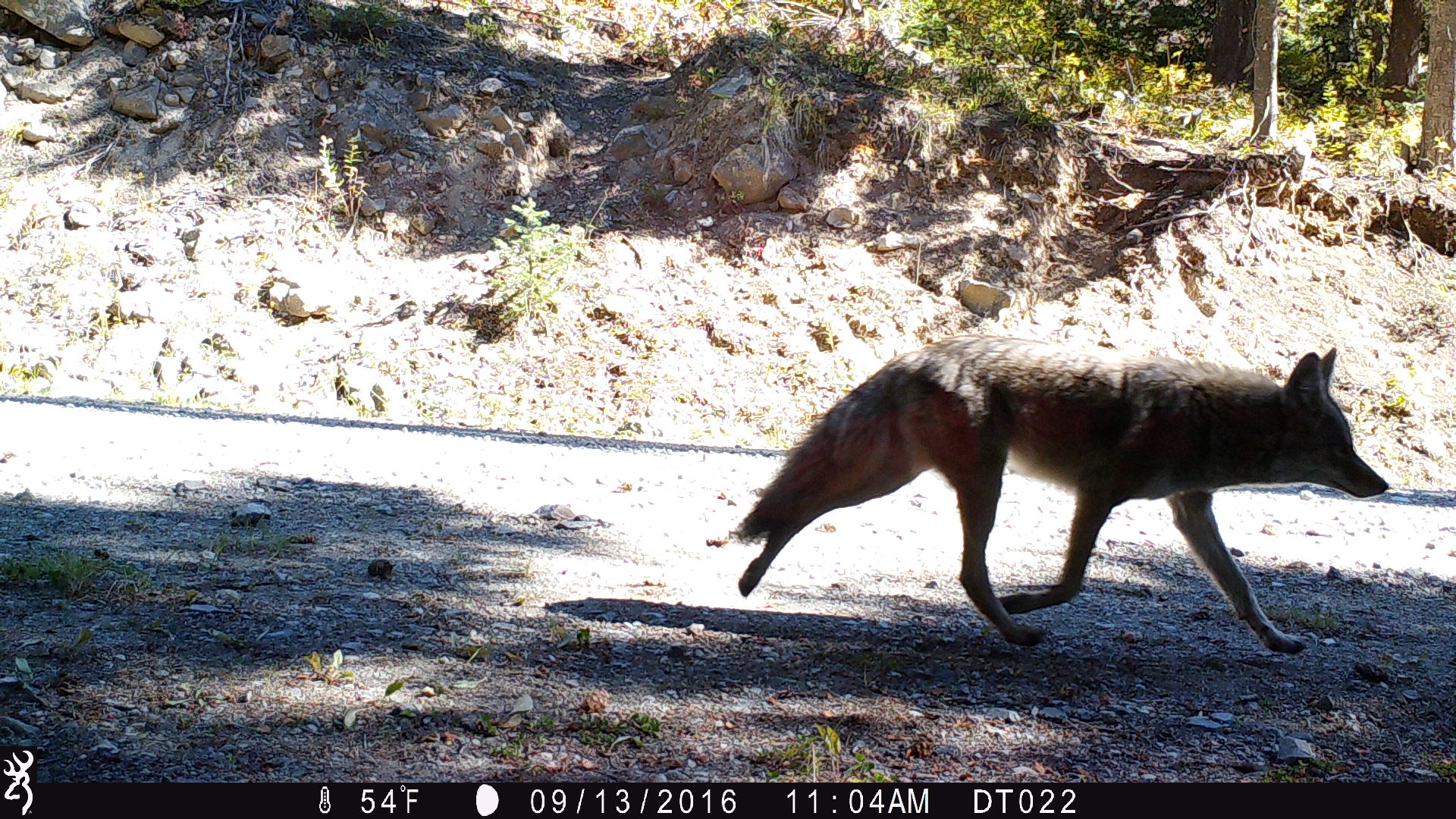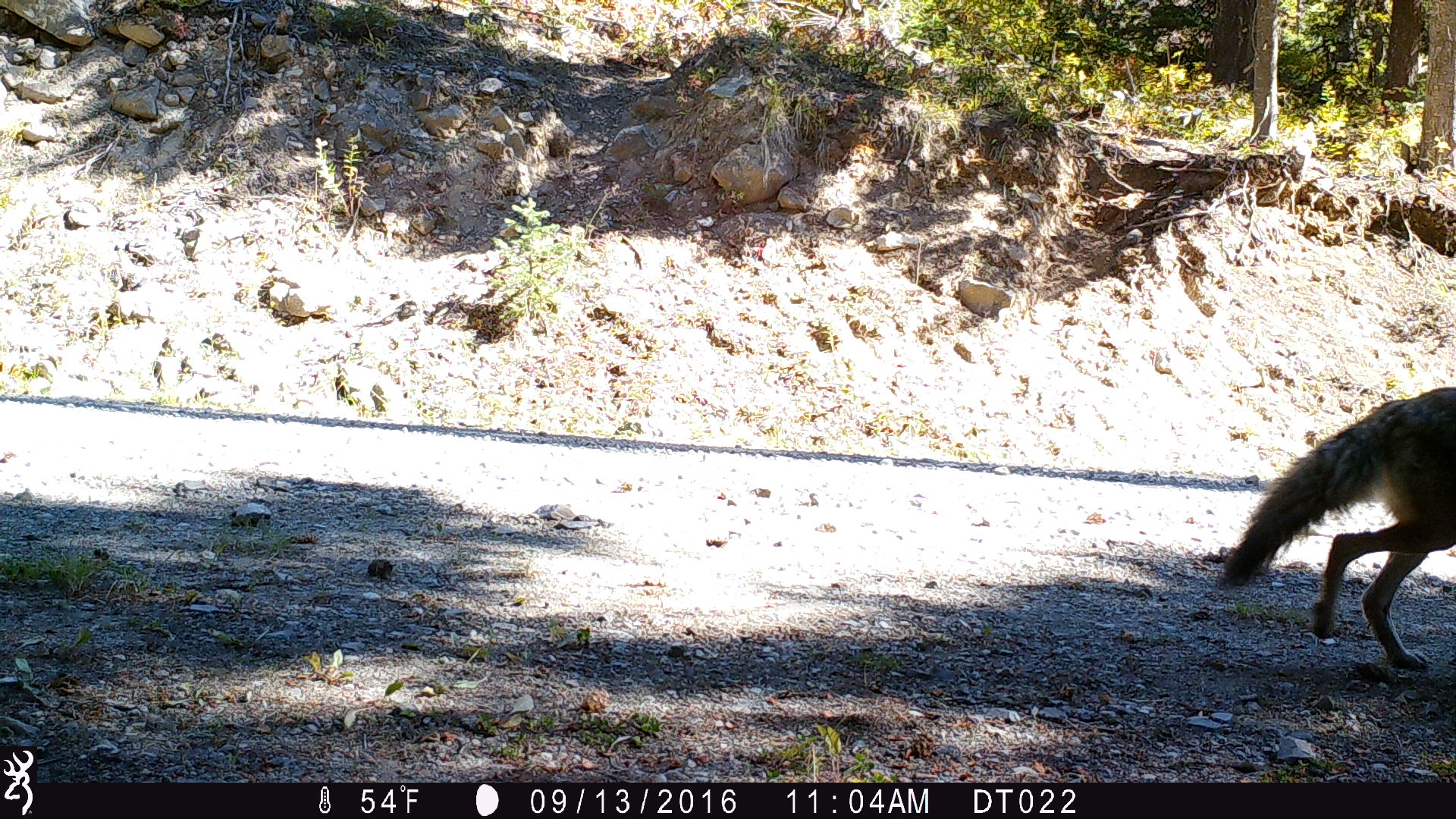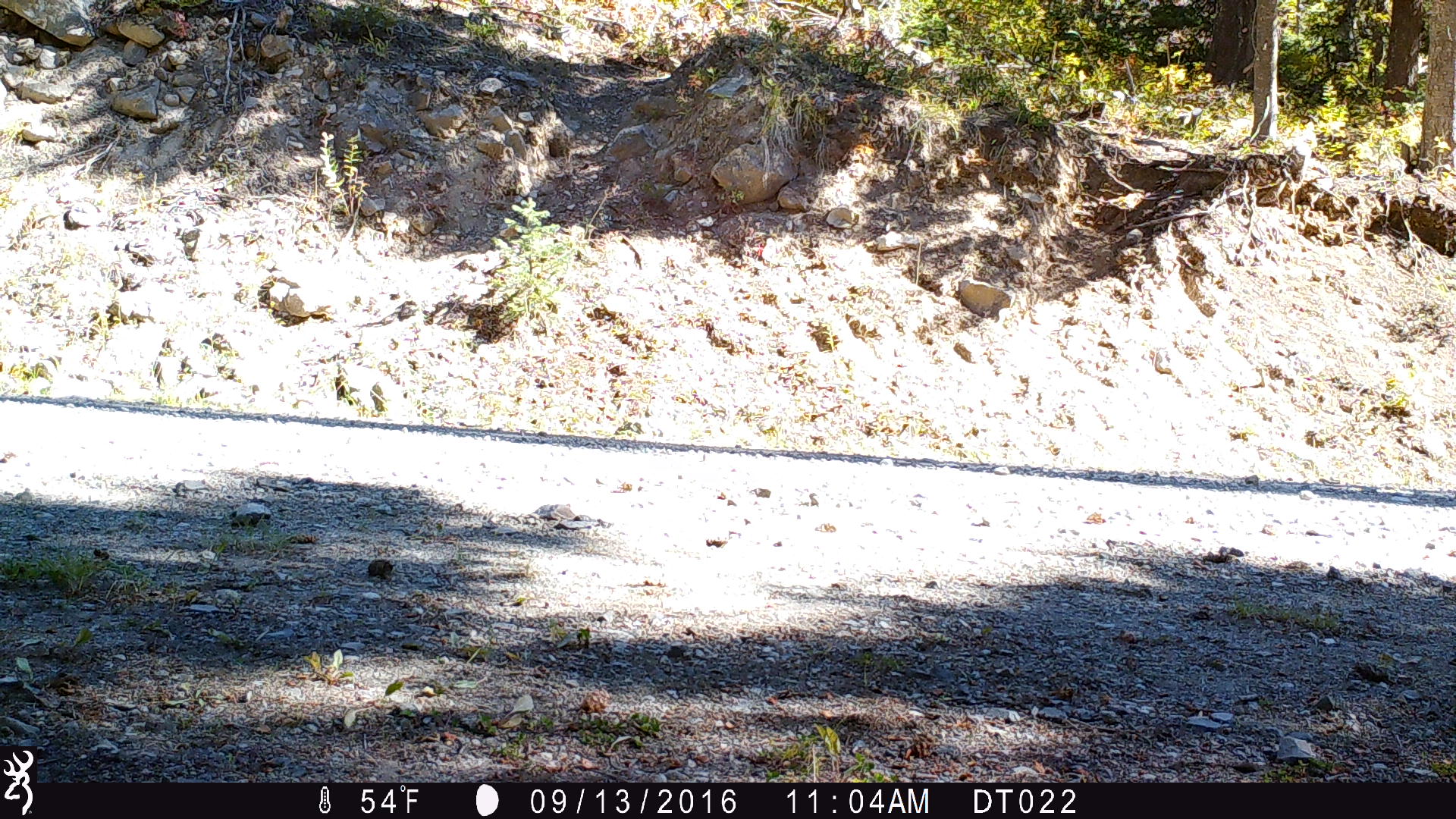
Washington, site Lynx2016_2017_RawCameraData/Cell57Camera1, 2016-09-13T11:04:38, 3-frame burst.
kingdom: Animalia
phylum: Chordata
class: Mammalia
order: Carnivora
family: Canidae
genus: Canis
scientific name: Canis latrans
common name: coyote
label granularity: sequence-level